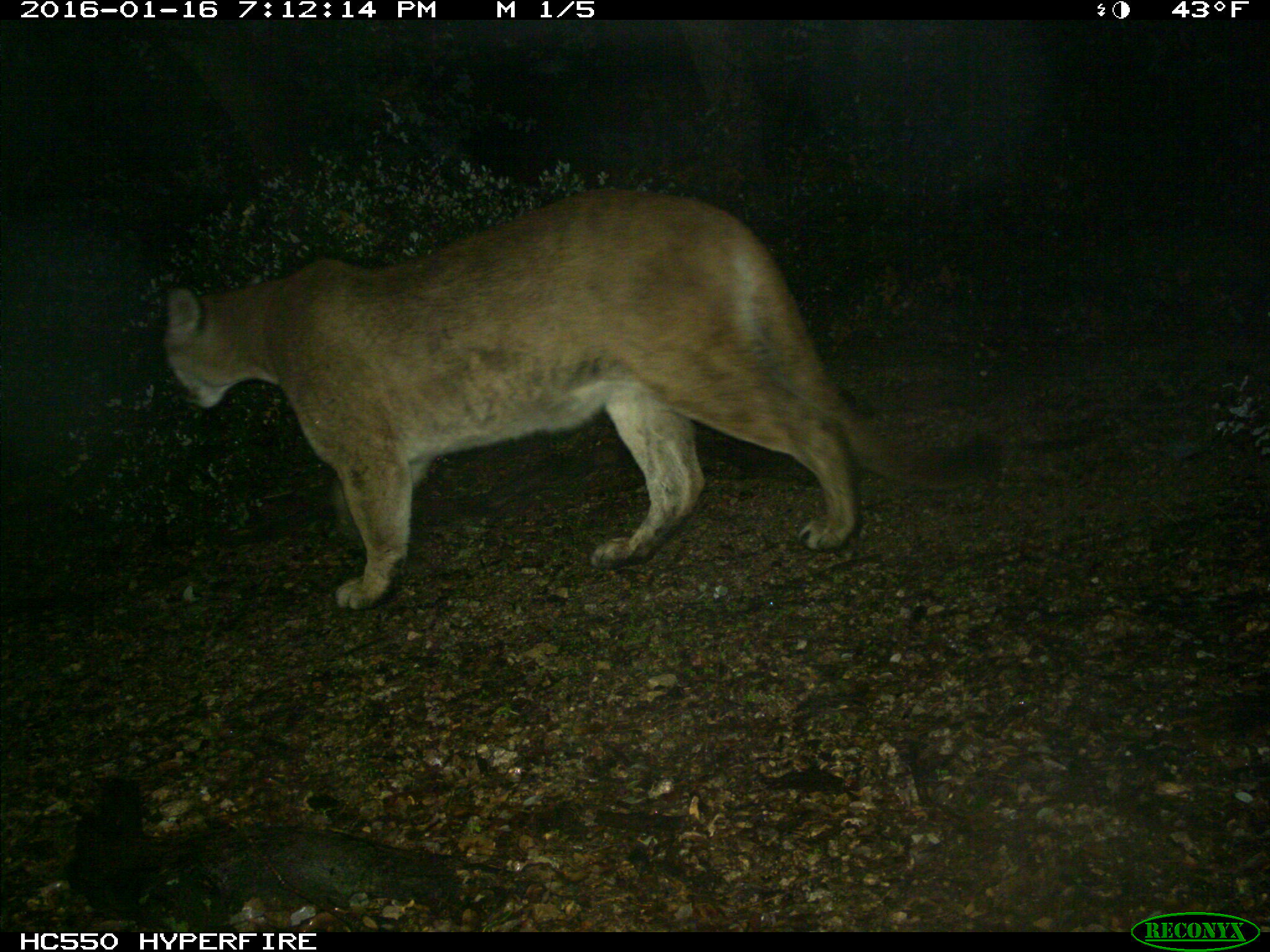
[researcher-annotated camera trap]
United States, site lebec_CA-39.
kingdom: Animalia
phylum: Chordata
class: Mammalia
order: Carnivora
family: Felidae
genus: Puma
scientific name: Puma concolor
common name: mountain lion